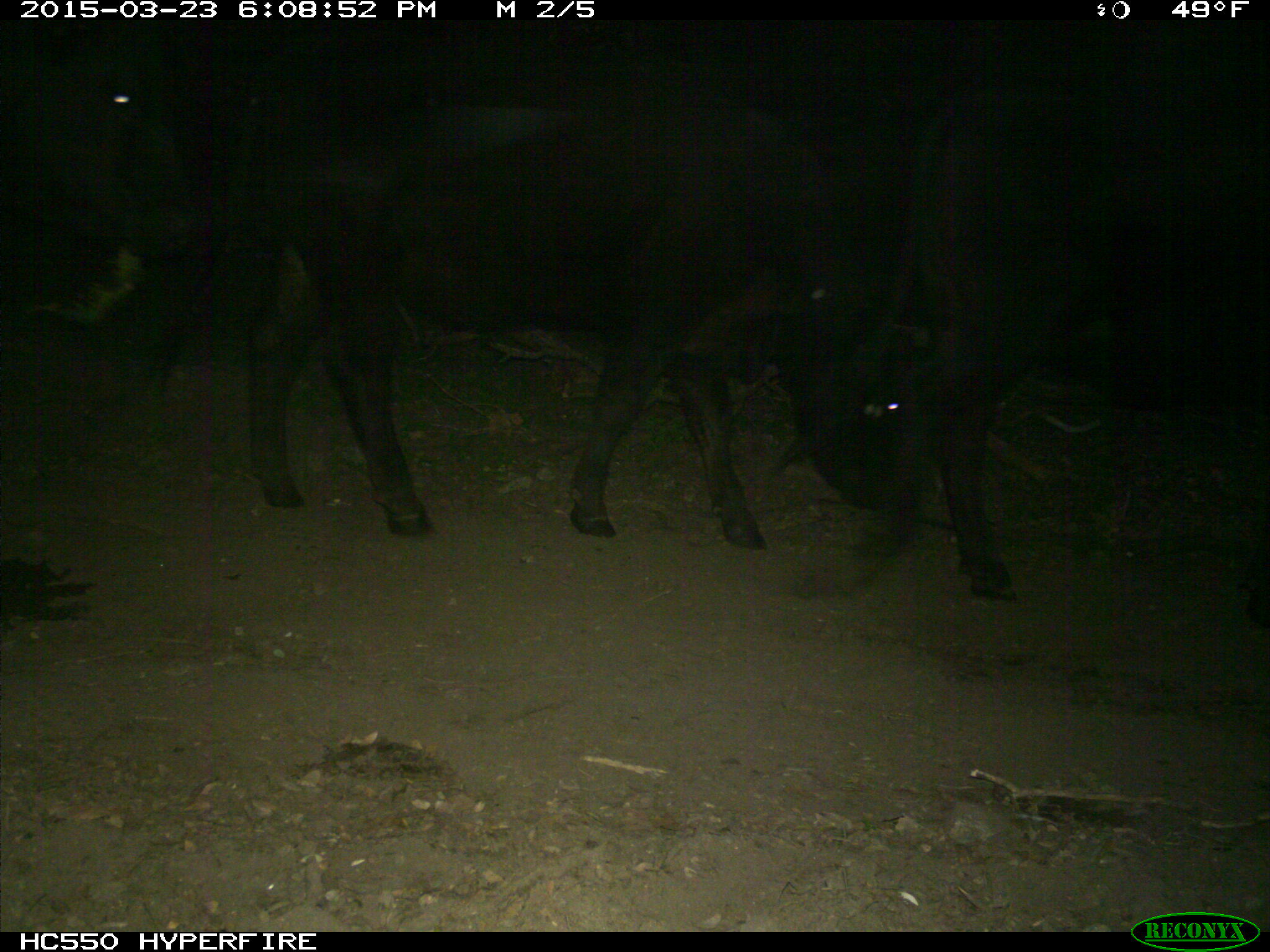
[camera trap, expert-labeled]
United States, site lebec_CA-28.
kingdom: Animalia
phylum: Chordata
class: Mammalia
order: Artiodactyla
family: Bovidae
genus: Bos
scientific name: Bos taurus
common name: domestic cow